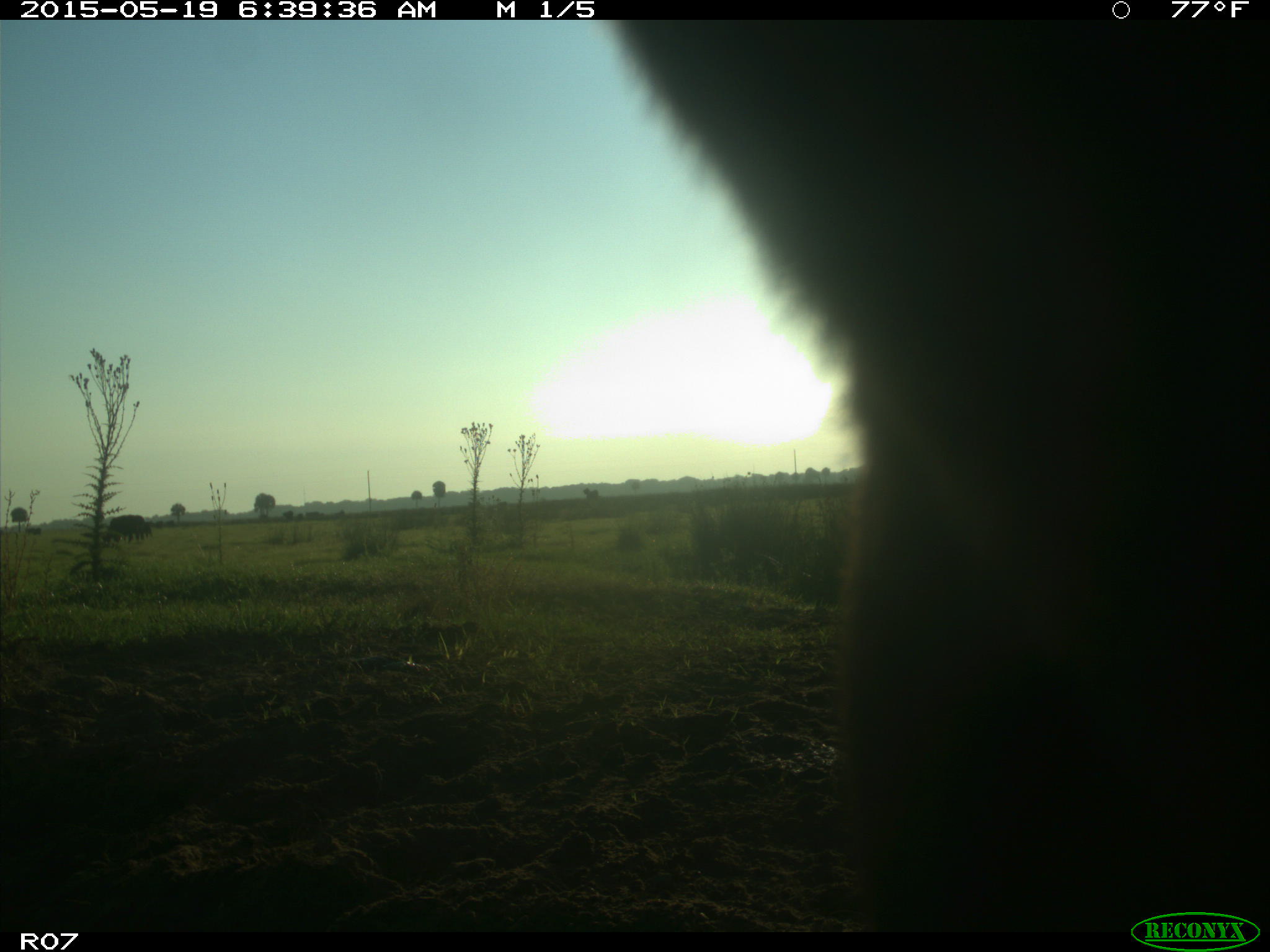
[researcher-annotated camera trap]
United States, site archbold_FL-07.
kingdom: Animalia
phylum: Chordata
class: Mammalia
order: Artiodactyla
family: Bovidae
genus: Bos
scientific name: Bos taurus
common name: domestic cow